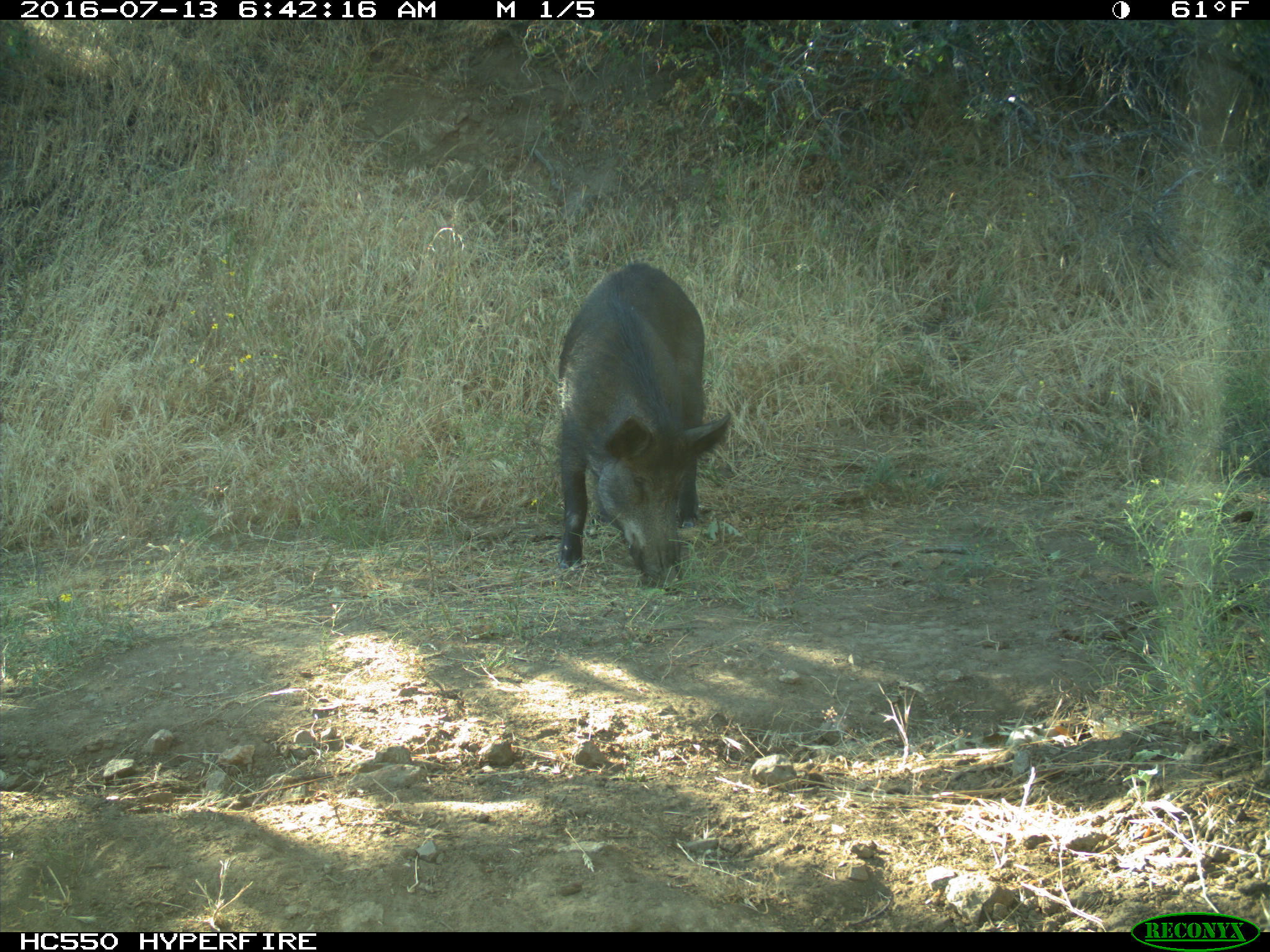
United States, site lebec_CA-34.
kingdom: Animalia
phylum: Chordata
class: Mammalia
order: Artiodactyla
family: Suidae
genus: Sus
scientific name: Sus scrofa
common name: wild boar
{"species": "Sus scrofa (wild boar)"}